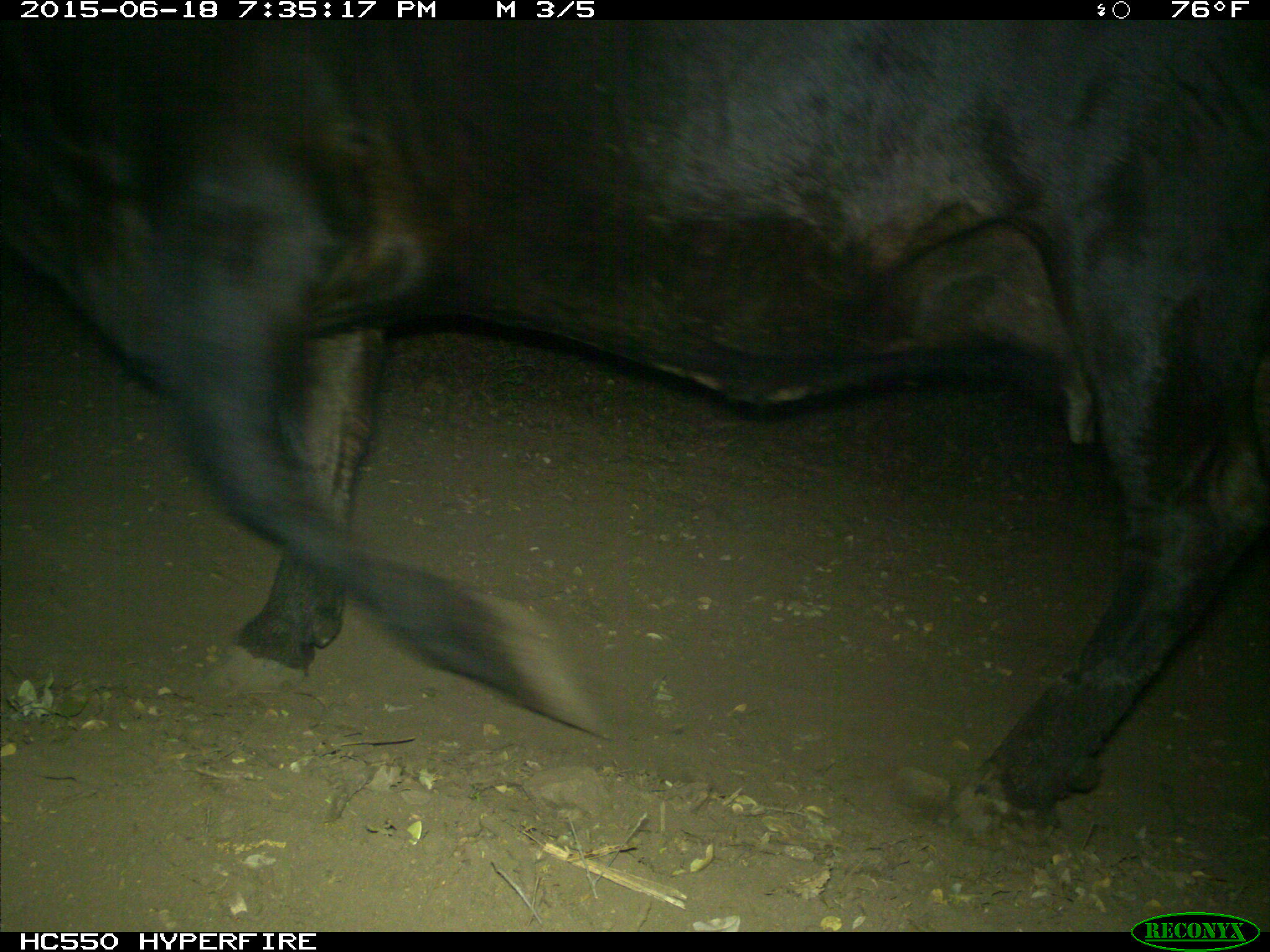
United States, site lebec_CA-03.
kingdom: Animalia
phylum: Chordata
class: Mammalia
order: Artiodactyla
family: Bovidae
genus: Bos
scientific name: Bos taurus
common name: domestic cow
Bos taurus (domestic cow).